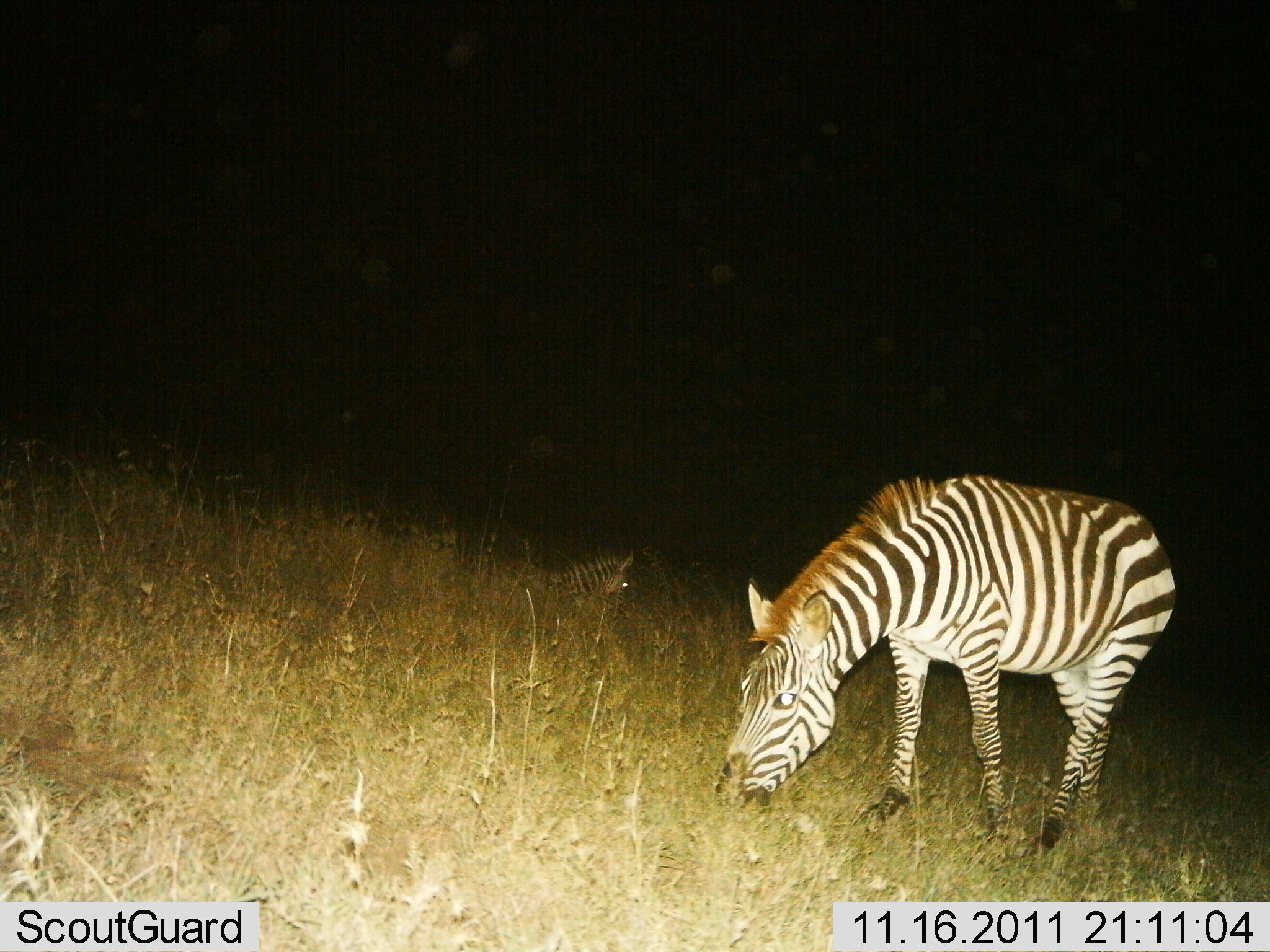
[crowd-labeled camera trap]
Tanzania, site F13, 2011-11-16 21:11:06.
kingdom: Animalia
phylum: Chordata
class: Mammalia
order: Perissodactyla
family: Equidae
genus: Equus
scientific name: Equus quagga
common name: plains zebra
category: zebra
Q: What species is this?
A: Zebra (plains zebra) (Equus quagga).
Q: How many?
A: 2.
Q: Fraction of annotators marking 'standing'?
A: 9%.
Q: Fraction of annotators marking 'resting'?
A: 36%.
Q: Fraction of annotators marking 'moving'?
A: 0%.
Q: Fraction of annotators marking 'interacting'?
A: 0%.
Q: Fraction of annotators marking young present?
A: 0%.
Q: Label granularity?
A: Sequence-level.